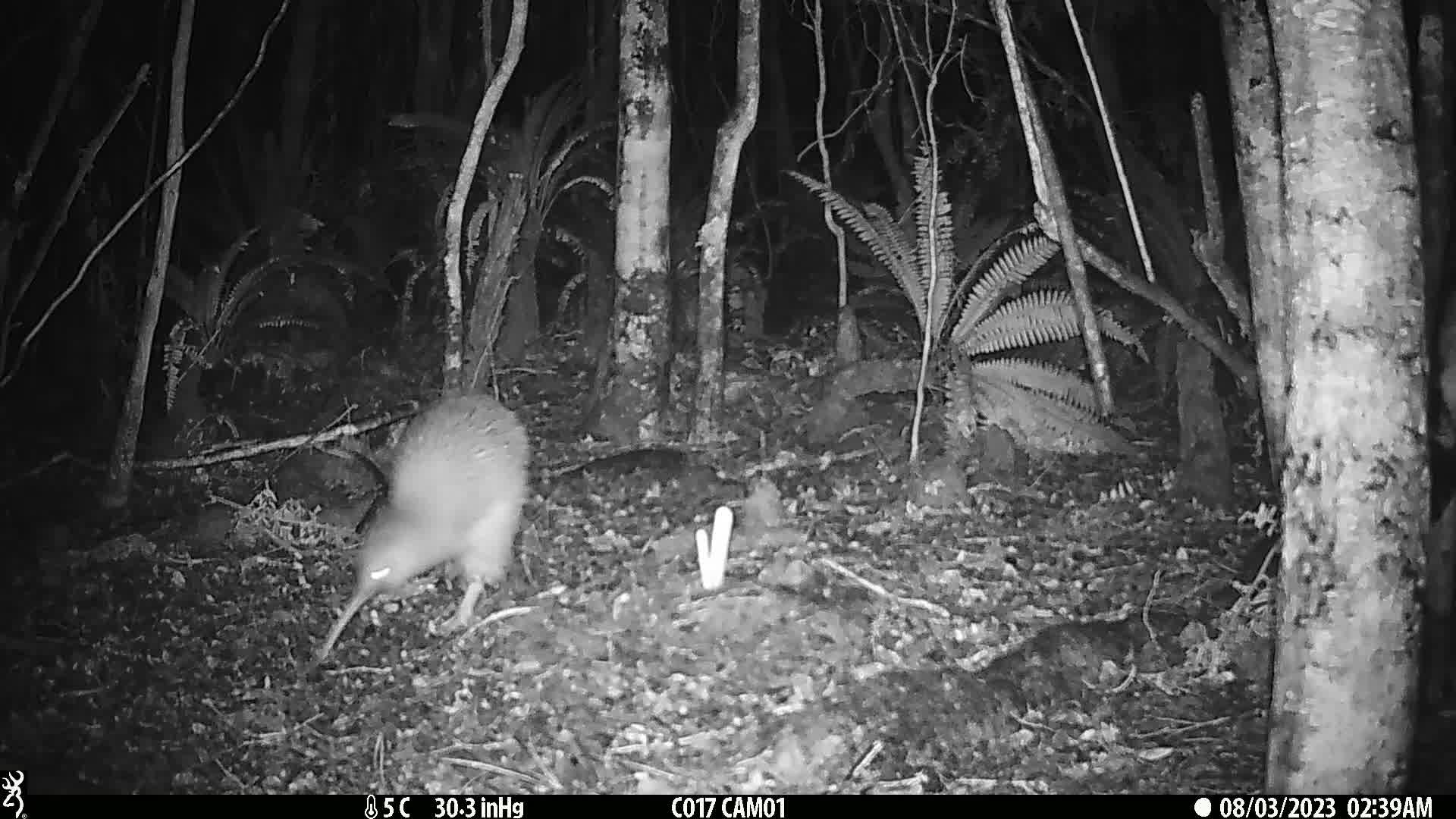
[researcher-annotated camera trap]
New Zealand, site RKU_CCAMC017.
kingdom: Animalia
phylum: Chordata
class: Aves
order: Apterygiformes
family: Apterygidae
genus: Apteryx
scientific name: Apteryx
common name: kiwi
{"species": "kiwi (Apteryx)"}